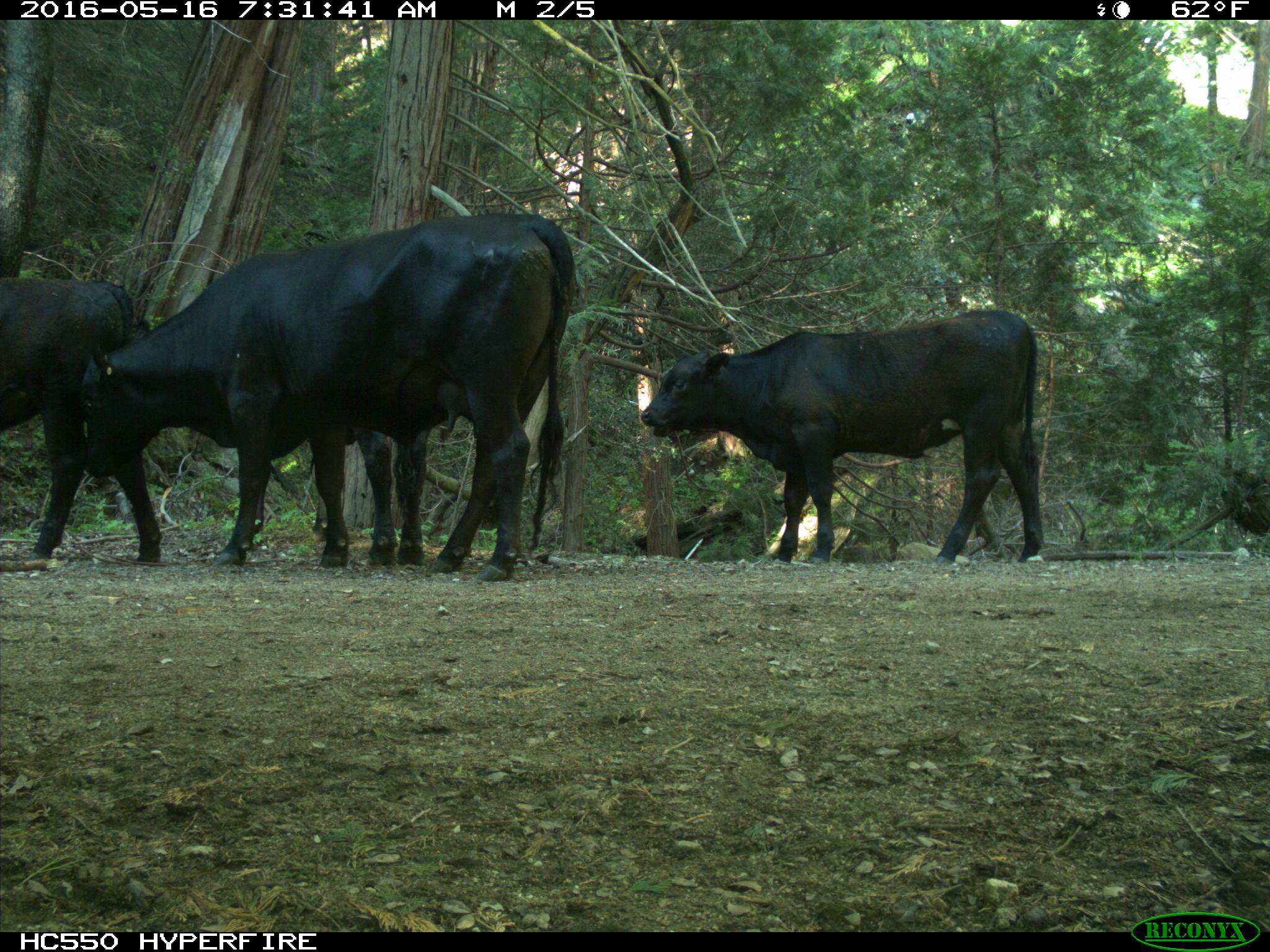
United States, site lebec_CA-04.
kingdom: Animalia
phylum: Chordata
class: Mammalia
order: Artiodactyla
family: Bovidae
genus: Bos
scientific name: Bos taurus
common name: domestic cow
Bos taurus (domestic cow).